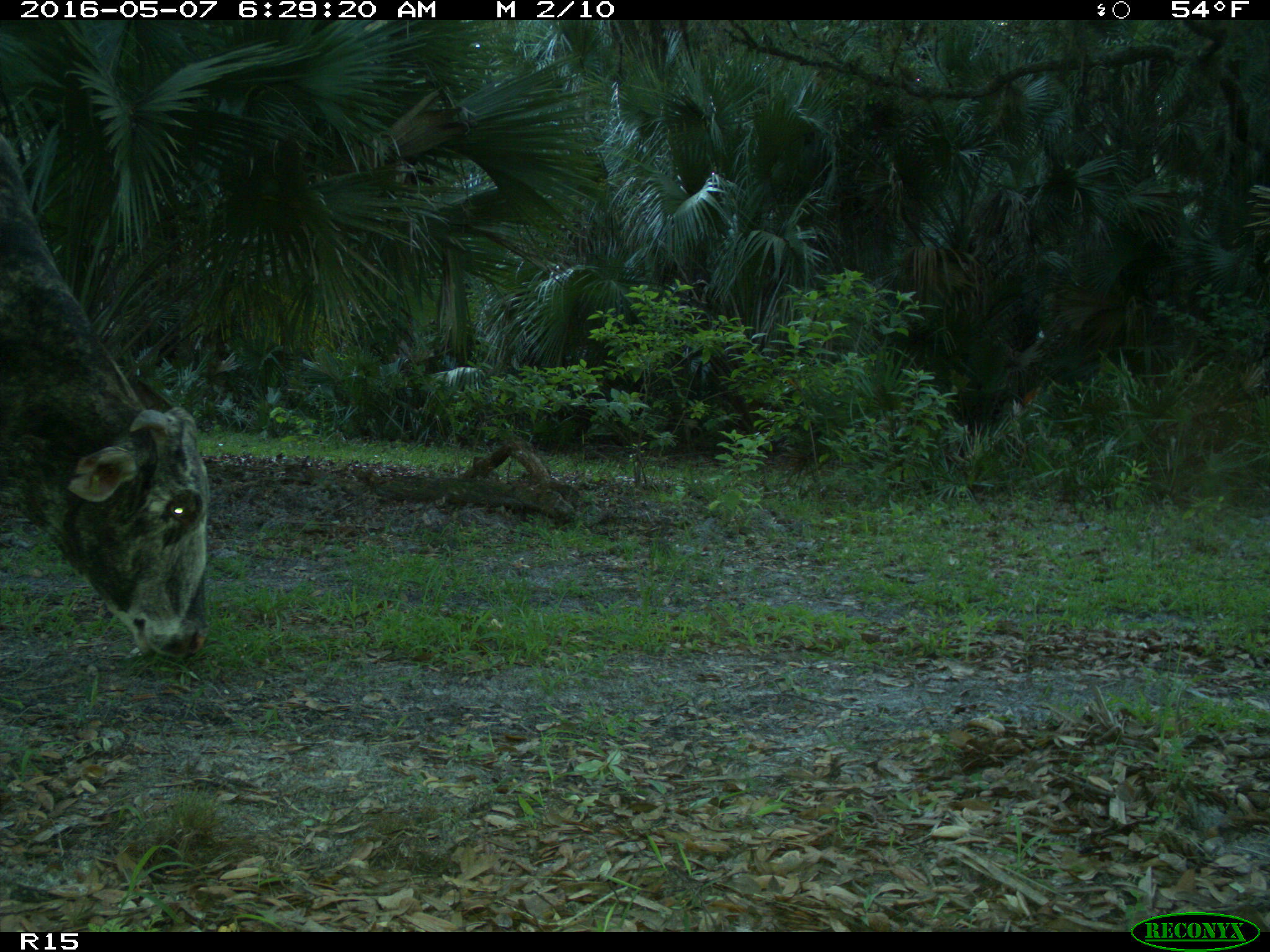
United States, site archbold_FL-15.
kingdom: Animalia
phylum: Chordata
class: Mammalia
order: Artiodactyla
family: Bovidae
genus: Bos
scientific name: Bos taurus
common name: domestic cow